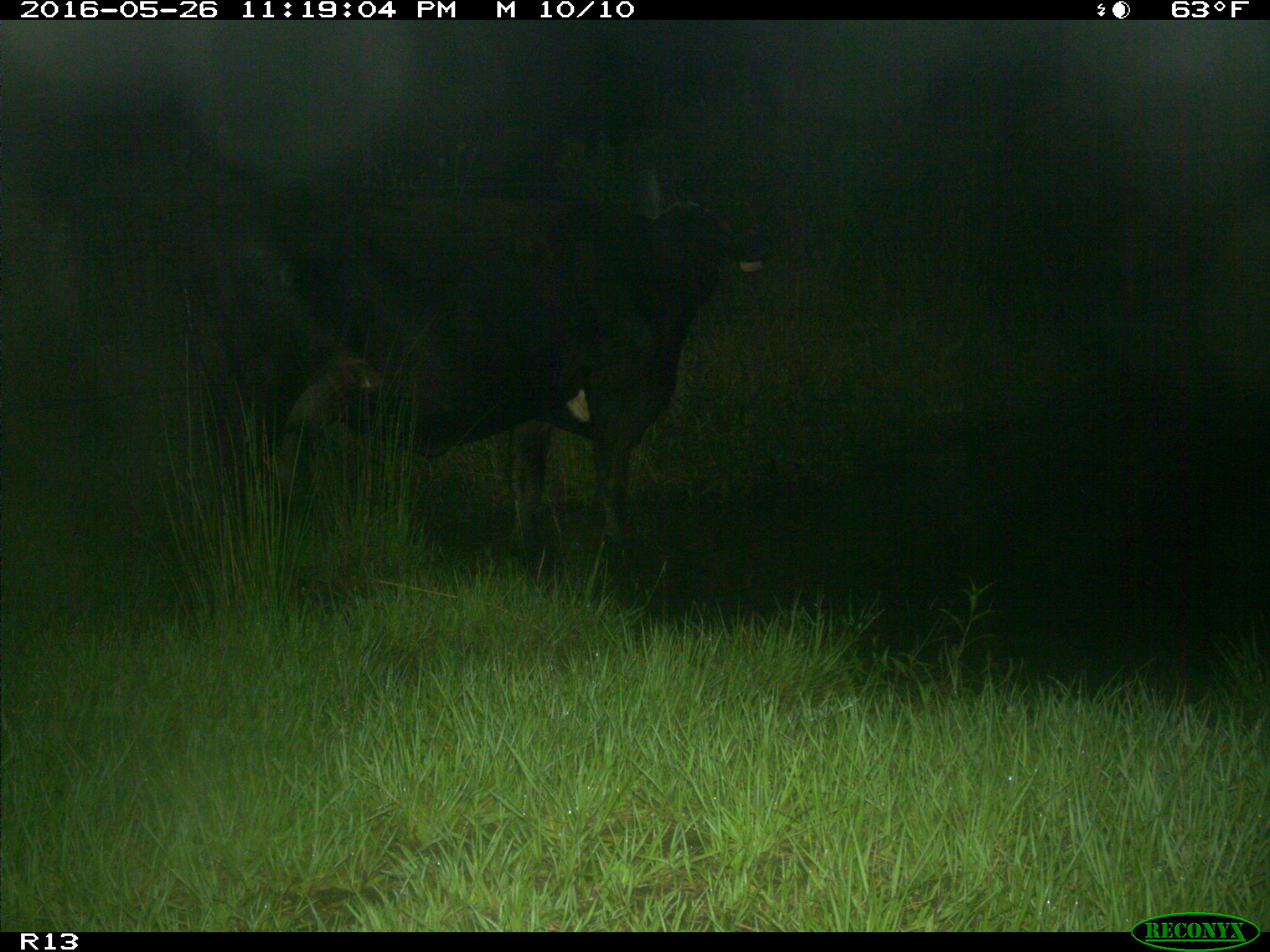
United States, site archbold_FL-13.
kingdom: Animalia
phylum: Chordata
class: Mammalia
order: Artiodactyla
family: Bovidae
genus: Bos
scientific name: Bos taurus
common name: domestic cow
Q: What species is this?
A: Bos taurus (domestic cow).